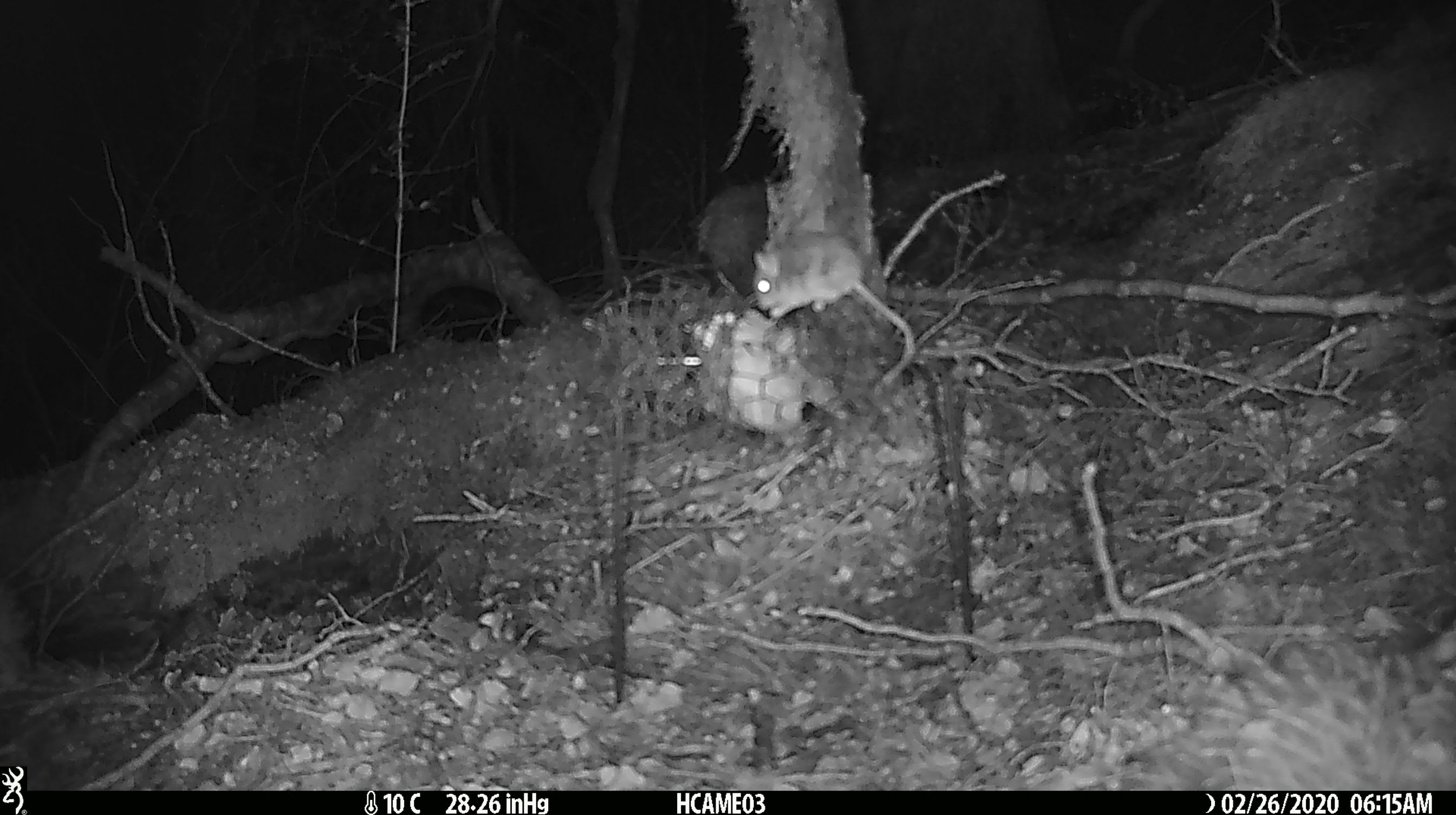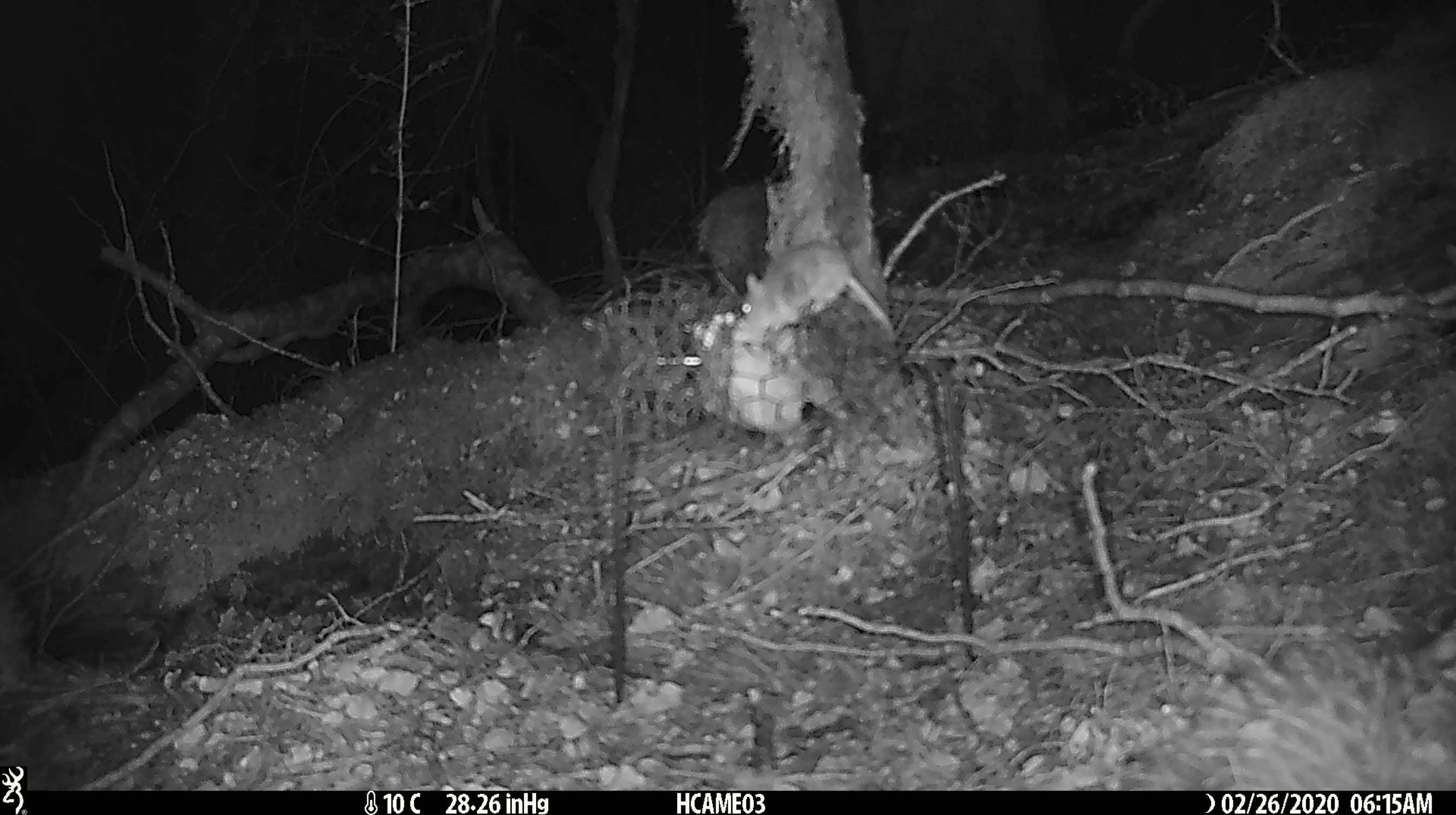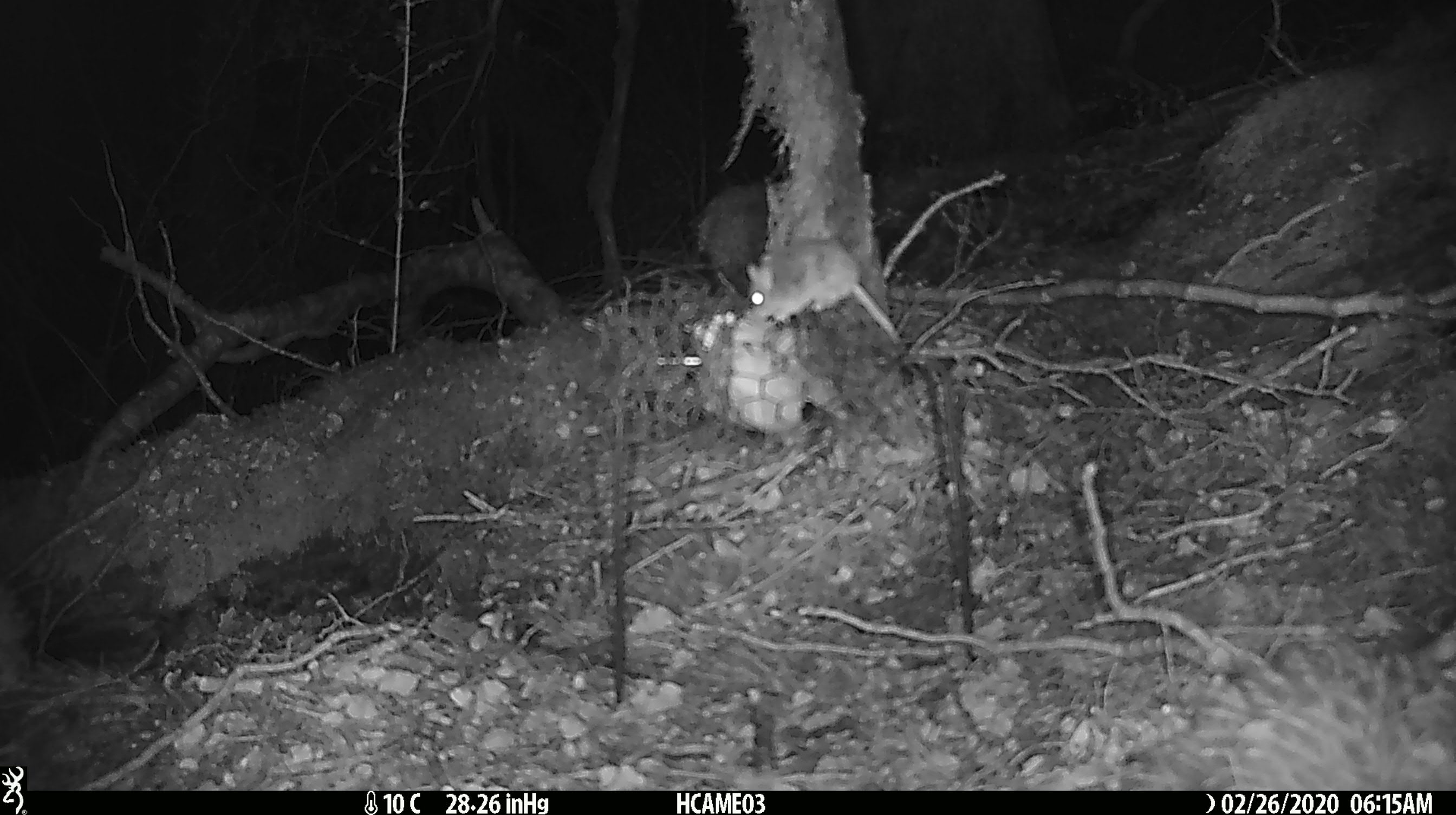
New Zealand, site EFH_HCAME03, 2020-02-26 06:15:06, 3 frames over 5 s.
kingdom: Animalia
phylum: Chordata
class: Mammalia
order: Rodentia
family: Muridae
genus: Mus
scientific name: Mus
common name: mouse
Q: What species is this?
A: Mouse (Mus).